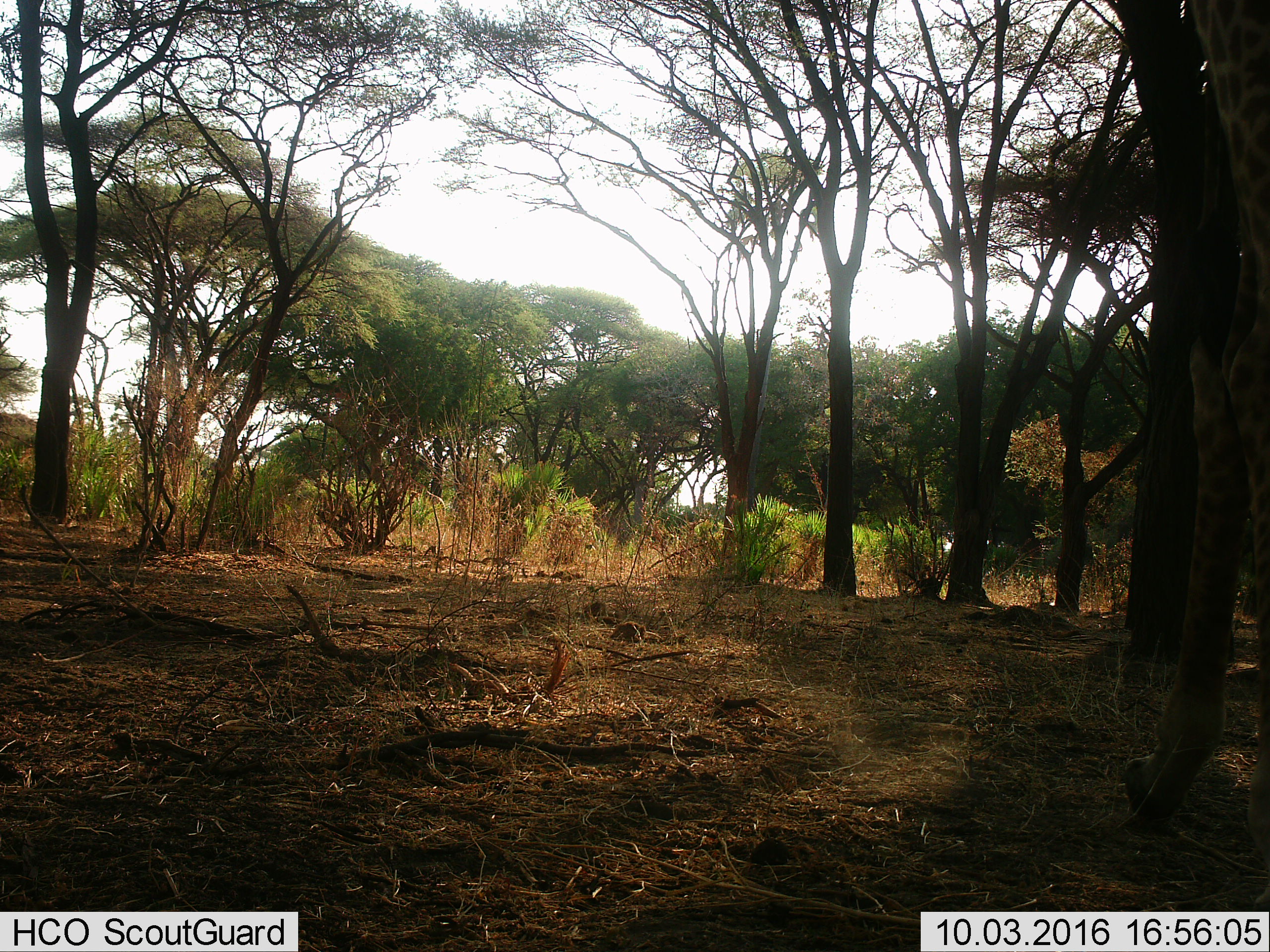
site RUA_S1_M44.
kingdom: Animalia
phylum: Chordata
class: Mammalia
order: Artiodactyla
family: Giraffidae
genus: Giraffa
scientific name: Giraffa camelopardalis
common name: giraffe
Giraffe (Giraffa camelopardalis), count 1. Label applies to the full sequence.